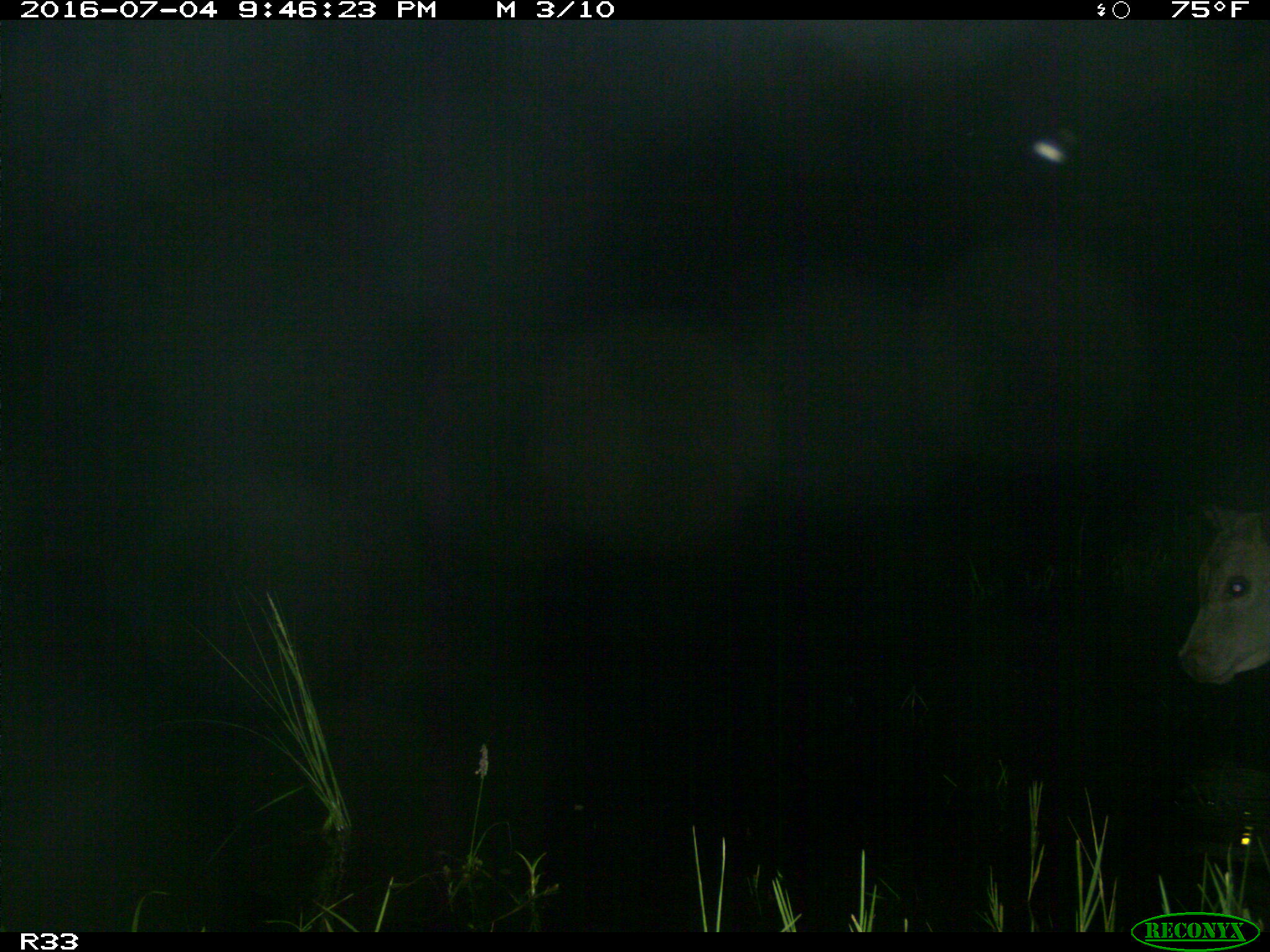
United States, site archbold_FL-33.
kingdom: Animalia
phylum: Chordata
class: Mammalia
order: Artiodactyla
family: Bovidae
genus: Bos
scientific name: Bos taurus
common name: domestic cow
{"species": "Bos taurus (domestic cow)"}